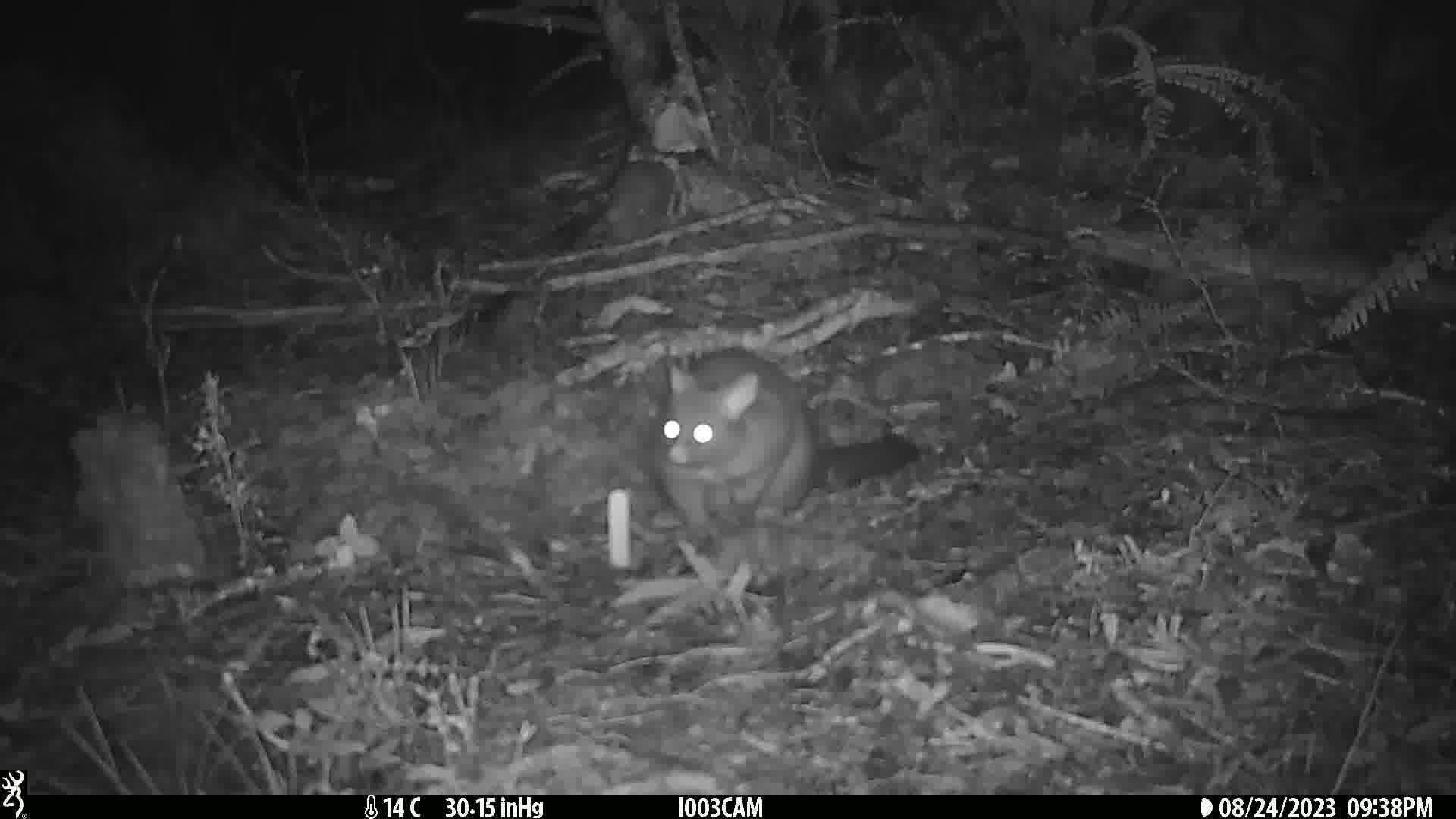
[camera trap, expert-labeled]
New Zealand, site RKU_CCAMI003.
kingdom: Animalia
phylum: Chordata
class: Mammalia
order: Diprotodontia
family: Phalangeridae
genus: Trichosurus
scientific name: Trichosurus vulpecula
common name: common brushtail possum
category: possum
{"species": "possum (common brushtail possum) (Trichosurus vulpecula)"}